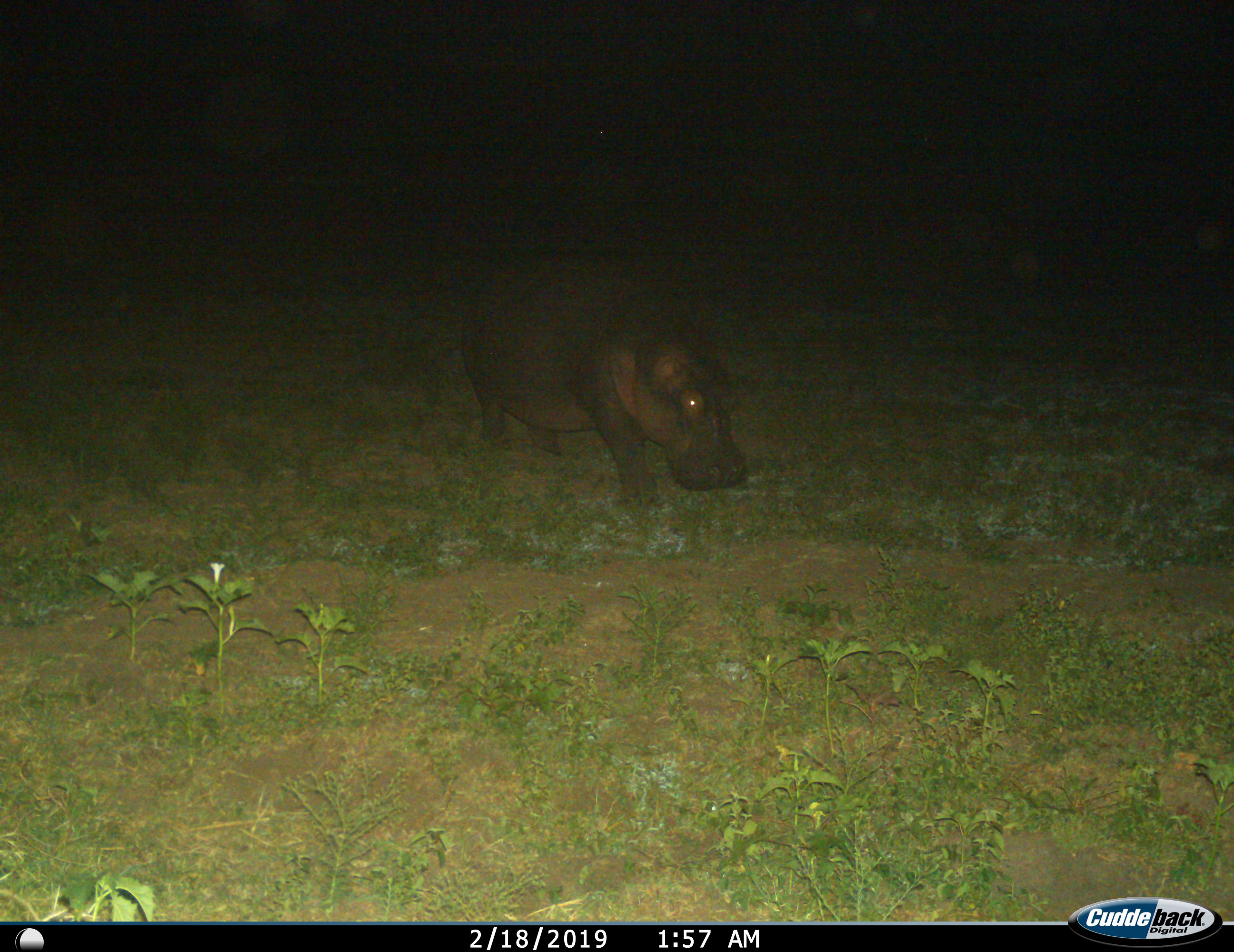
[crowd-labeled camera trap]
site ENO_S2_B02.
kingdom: Animalia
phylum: Chordata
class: Mammalia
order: Artiodactyla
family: Hippopotamidae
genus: Hippopotamus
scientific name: Hippopotamus amphibius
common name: hippopotamus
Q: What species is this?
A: Hippopotamus (Hippopotamus amphibius).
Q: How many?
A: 1.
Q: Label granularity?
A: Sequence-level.